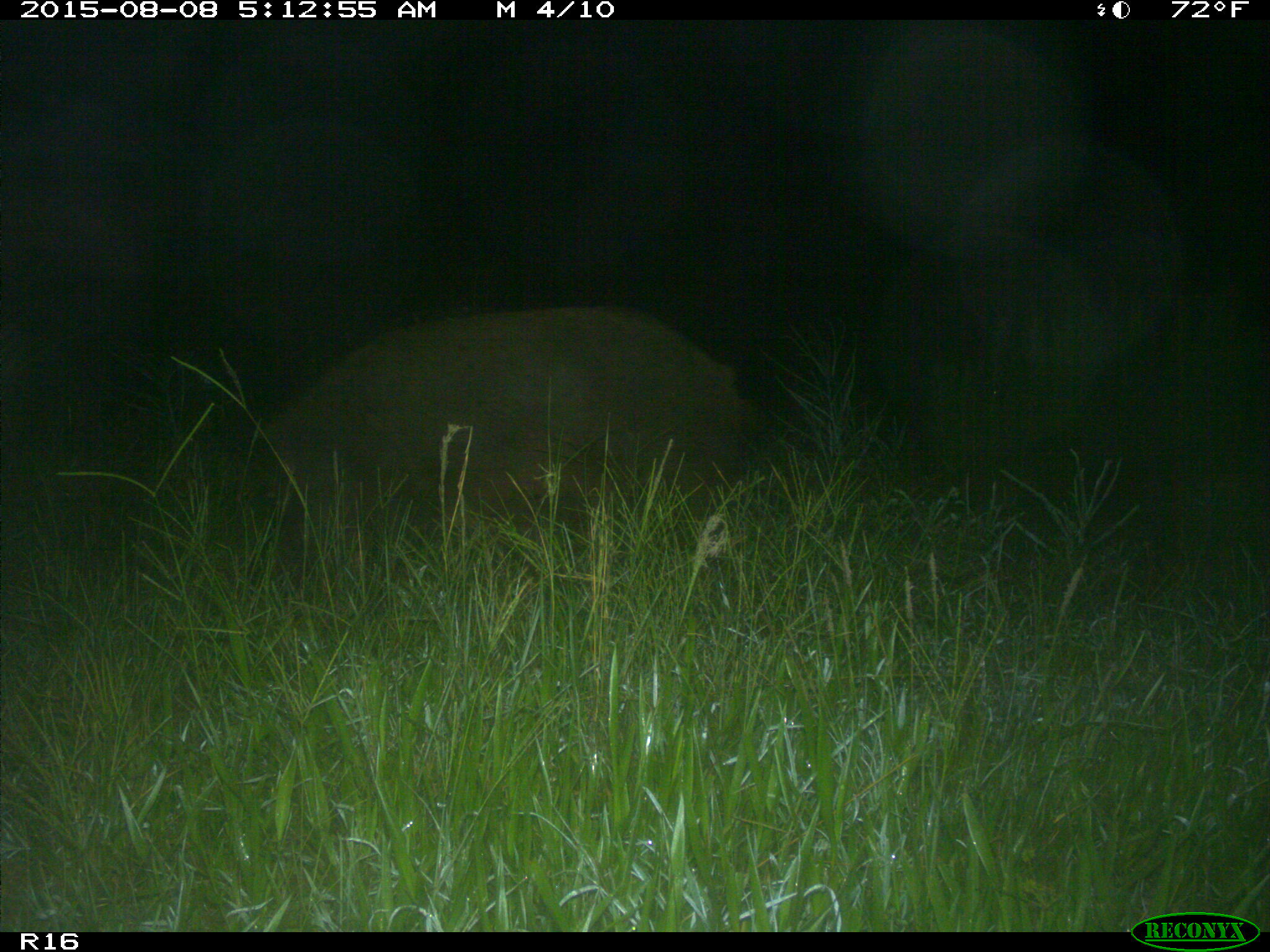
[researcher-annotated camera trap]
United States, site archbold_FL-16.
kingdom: Animalia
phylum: Chordata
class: Mammalia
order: Artiodactyla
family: Suidae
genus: Sus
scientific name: Sus scrofa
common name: wild boar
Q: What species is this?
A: Sus scrofa (wild boar).